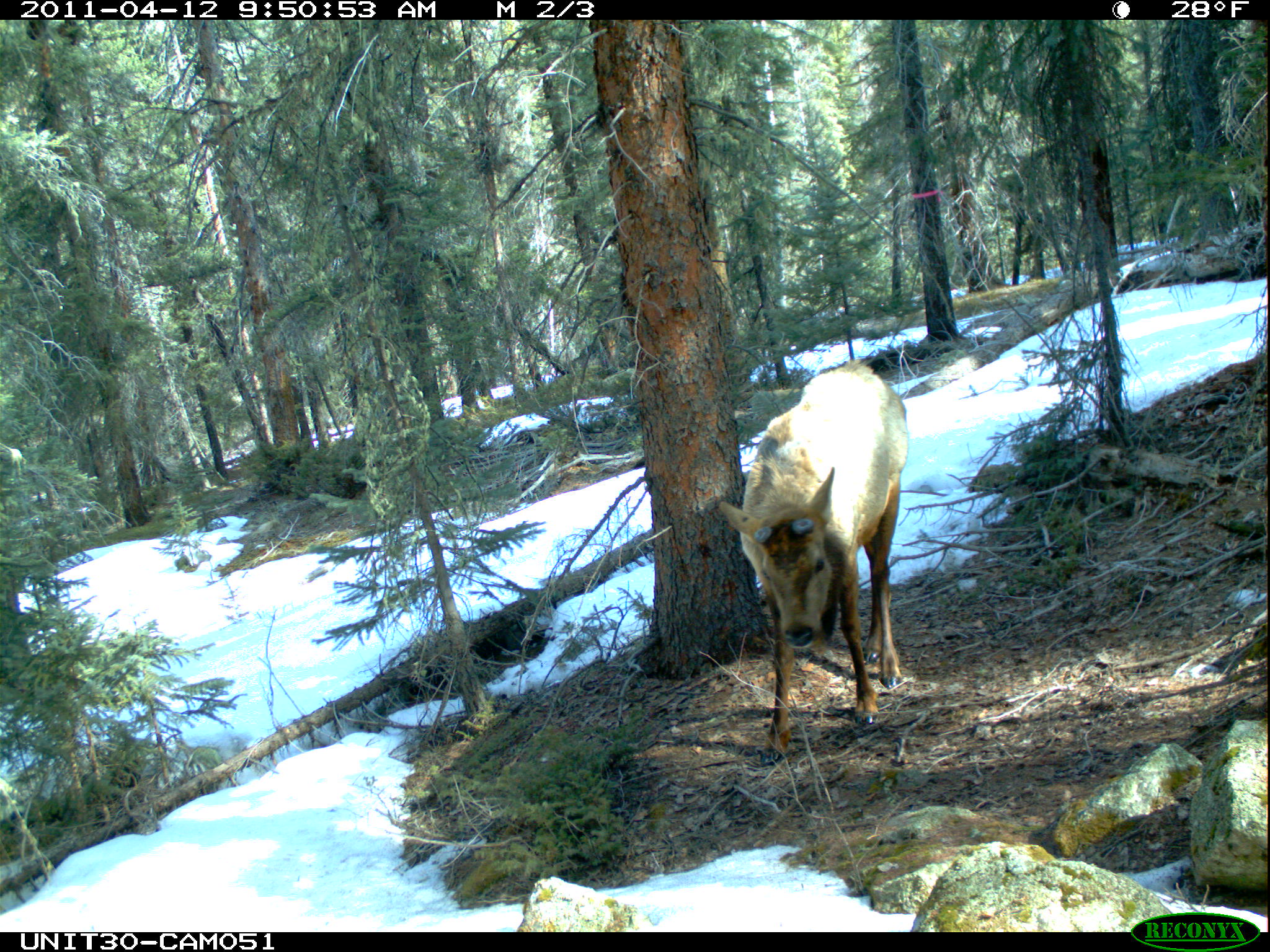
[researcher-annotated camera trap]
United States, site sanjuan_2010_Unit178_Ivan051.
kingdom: Animalia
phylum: Chordata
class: Mammalia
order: Artiodactyla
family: Cervidae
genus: Cervus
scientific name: Cervus elaphus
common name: red deer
Cervus elaphus (red deer).